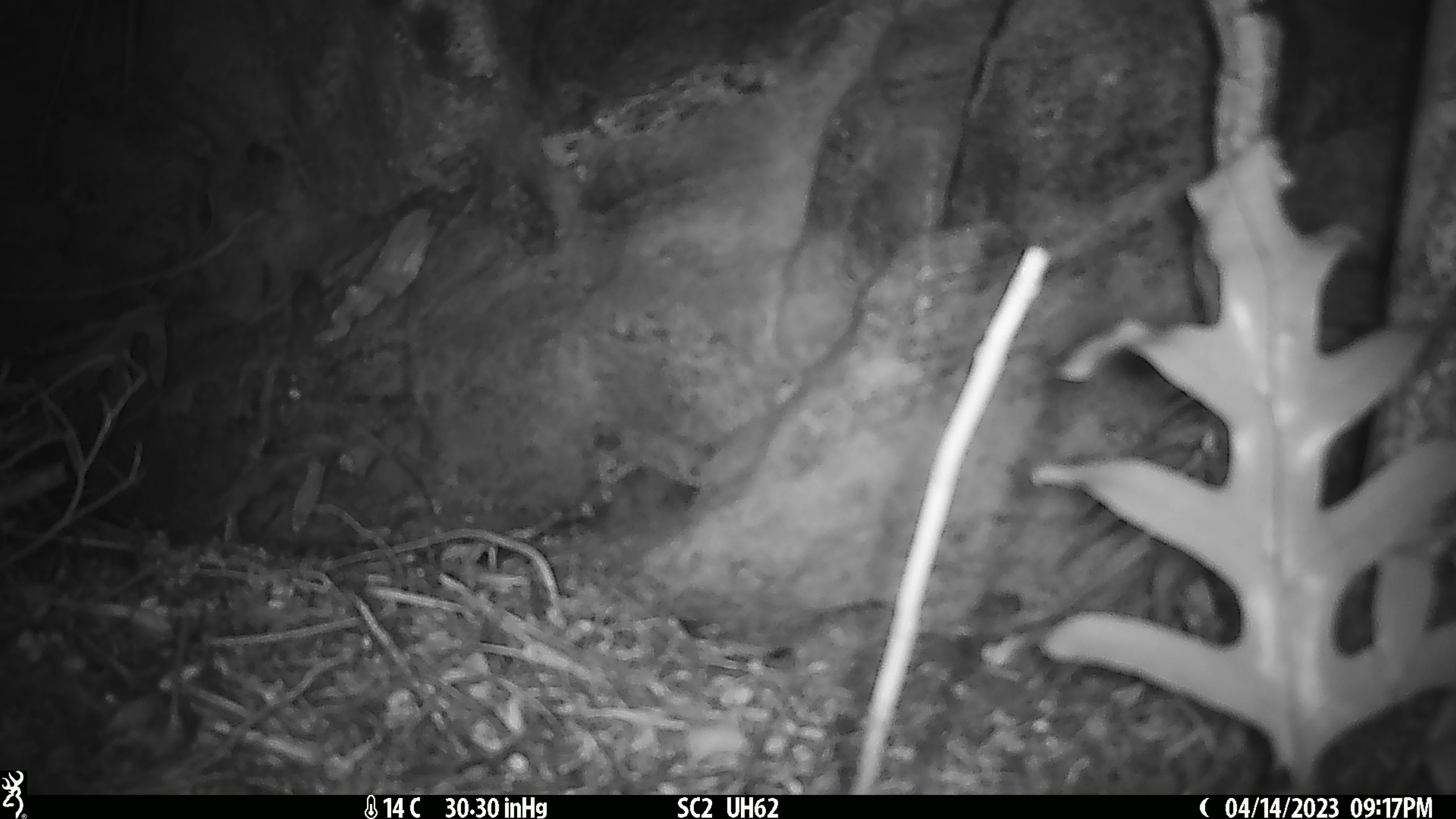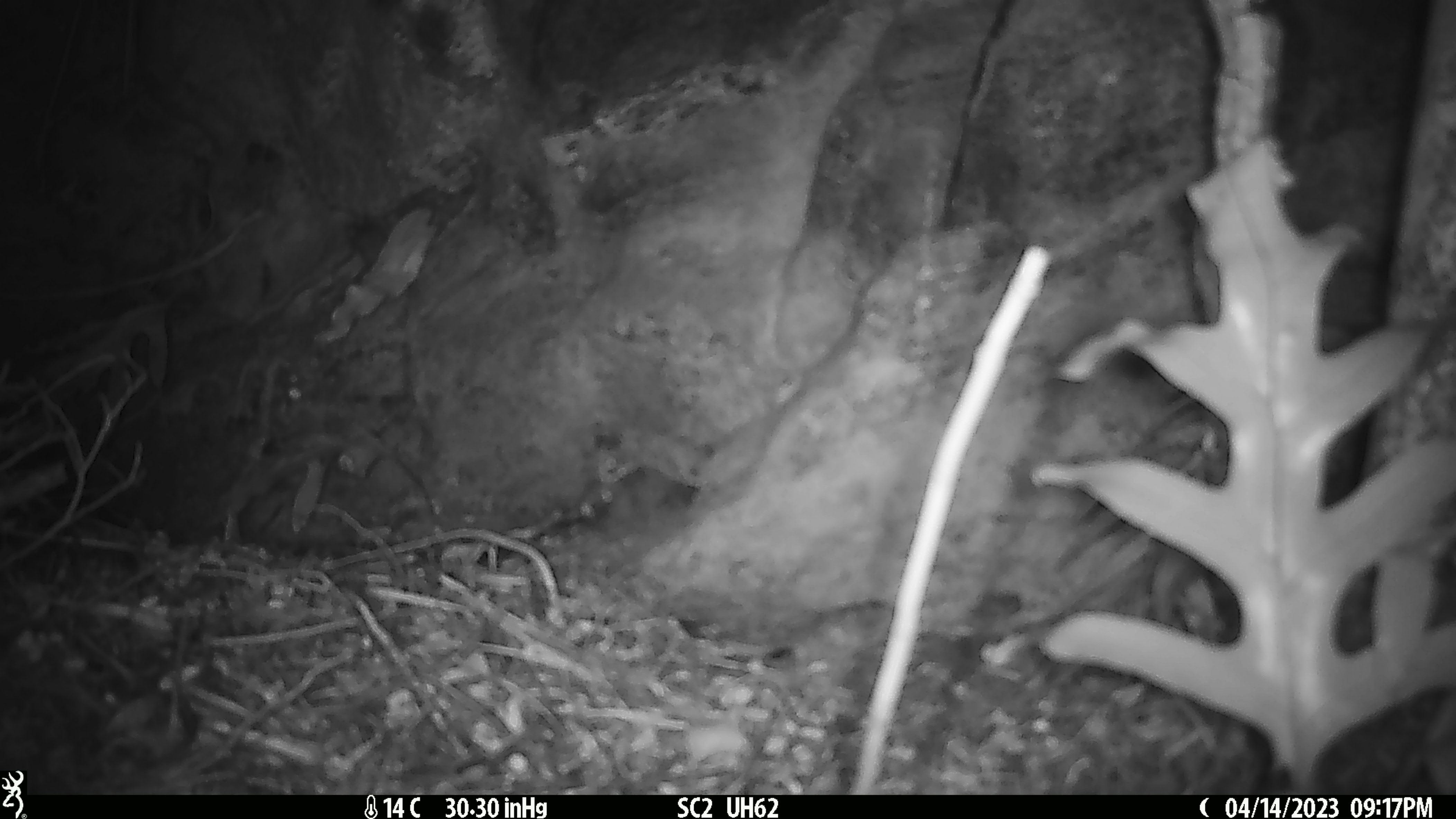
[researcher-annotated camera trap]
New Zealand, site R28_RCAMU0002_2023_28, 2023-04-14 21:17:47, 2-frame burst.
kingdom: Animalia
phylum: Chordata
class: Mammalia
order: Rodentia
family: Muridae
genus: Mus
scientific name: Mus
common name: mouse